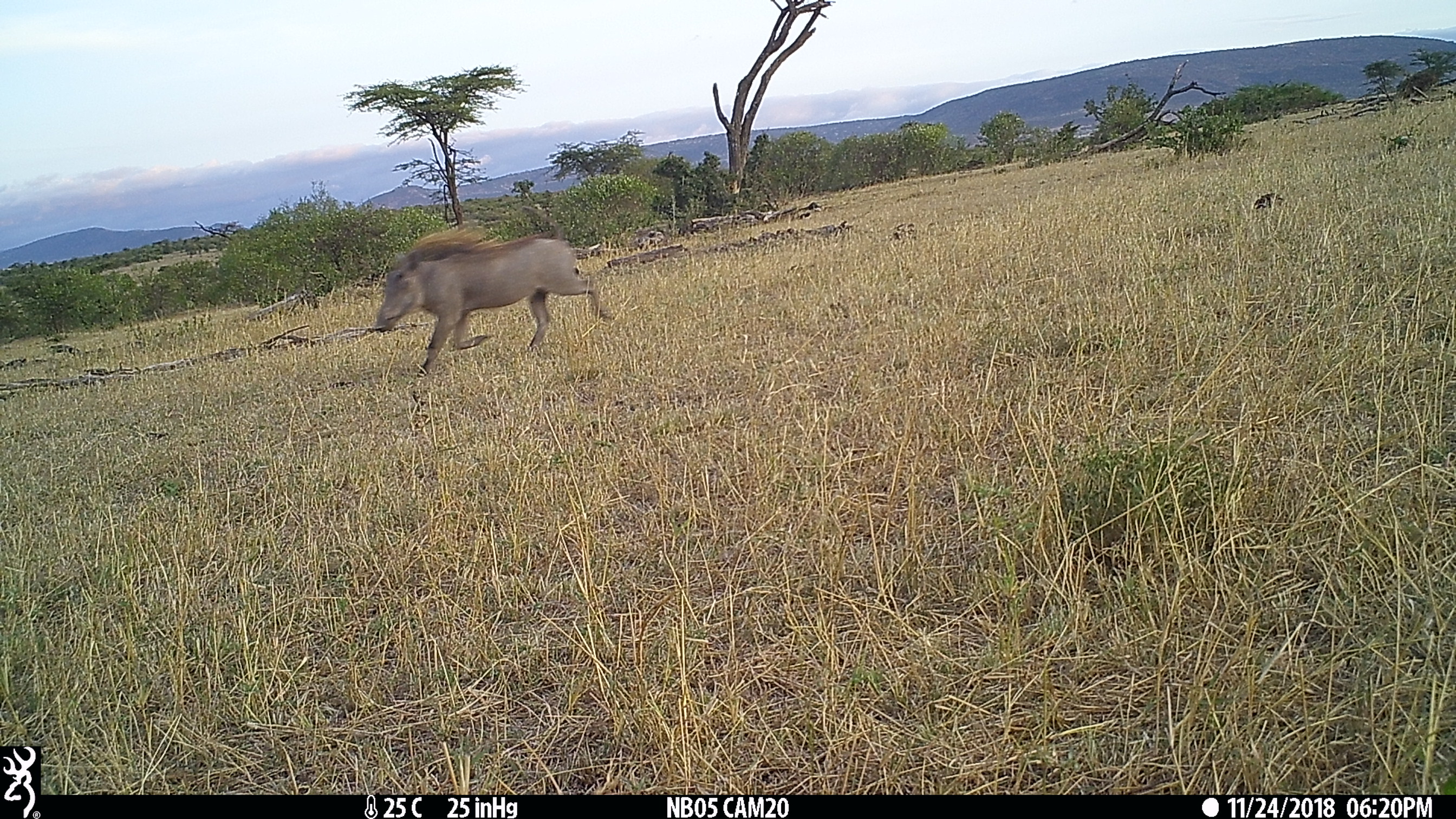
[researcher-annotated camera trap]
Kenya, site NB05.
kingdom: Animalia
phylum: Chordata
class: Mammalia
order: Artiodactyla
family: Suidae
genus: Phacochoerus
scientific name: Phacochoerus africanus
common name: common warthog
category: warthog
Warthog (common warthog) (Phacochoerus africanus).